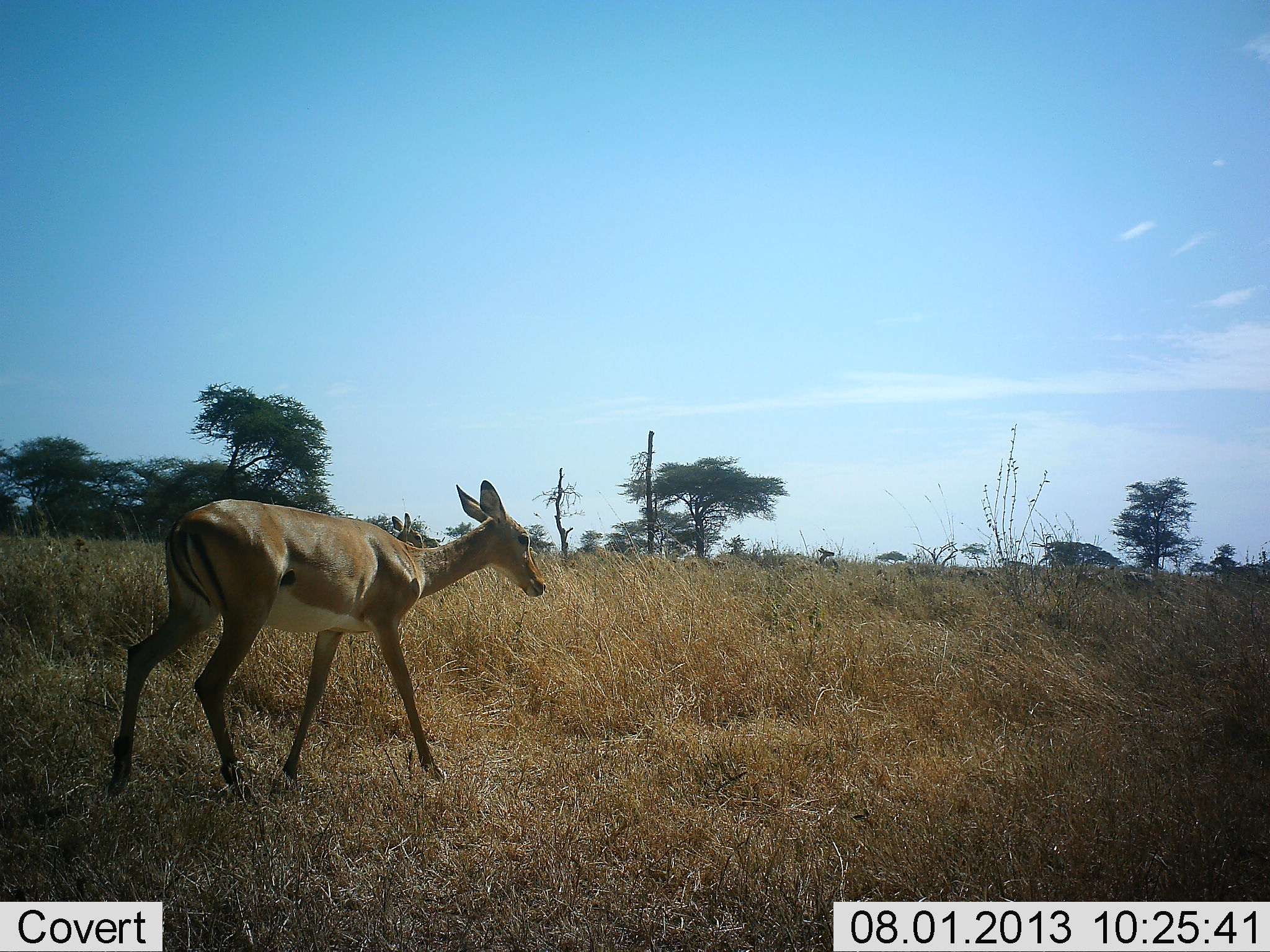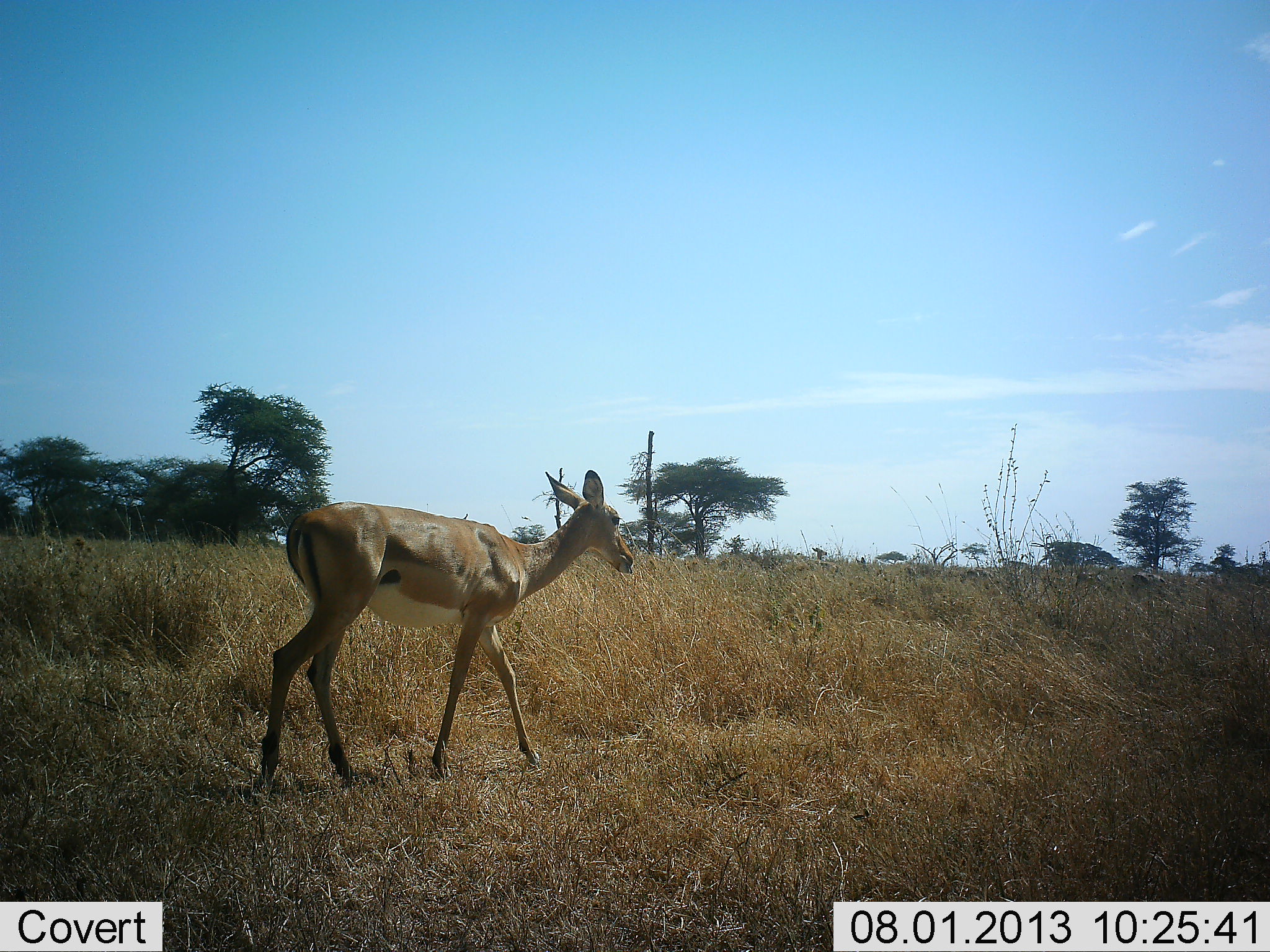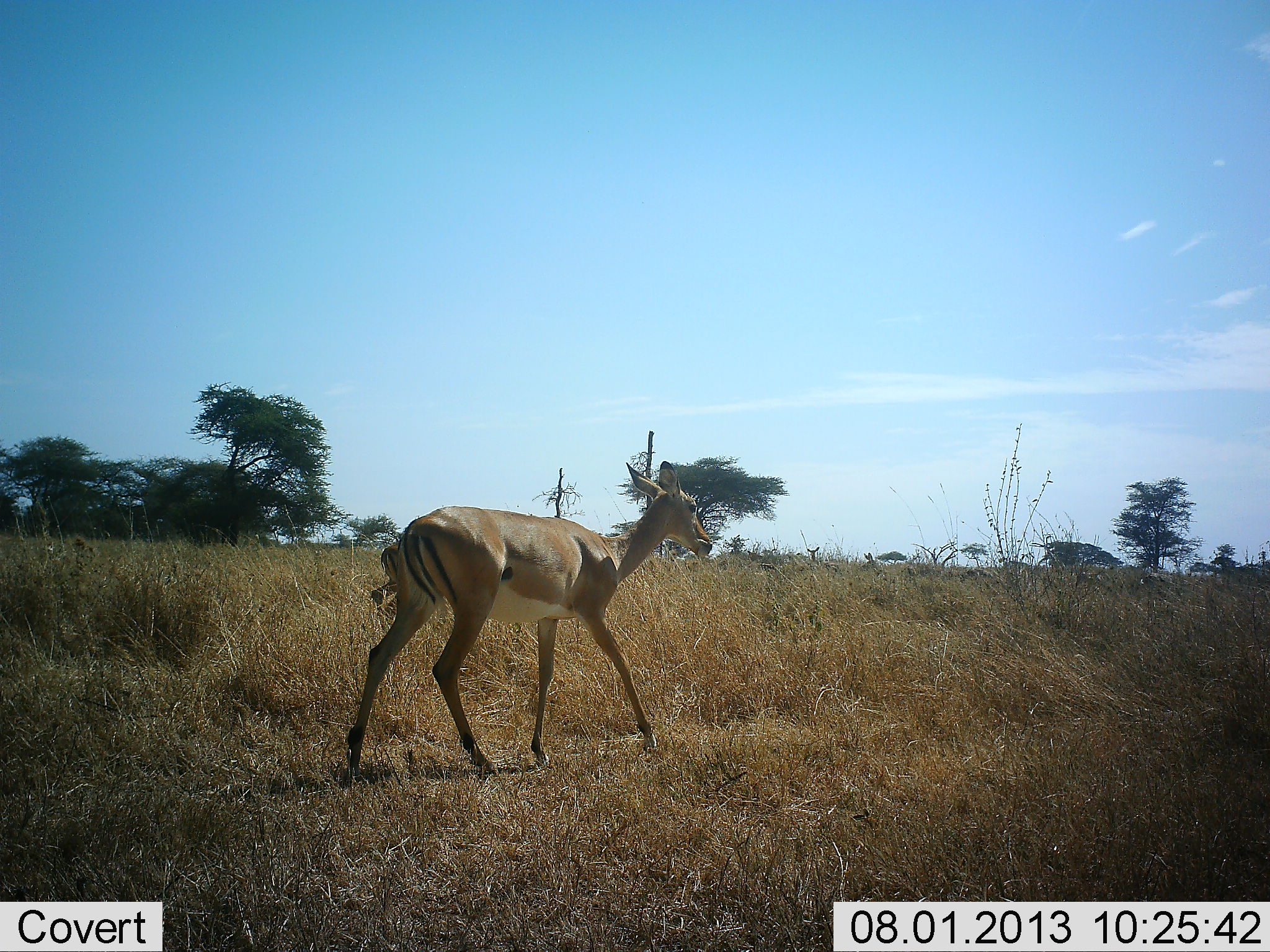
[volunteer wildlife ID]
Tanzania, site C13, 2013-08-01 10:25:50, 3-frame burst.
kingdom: Animalia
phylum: Chordata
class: Mammalia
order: Artiodactyla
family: Bovidae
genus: Aepyceros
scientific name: Aepyceros melampus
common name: impala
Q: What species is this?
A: Impala (Aepyceros melampus).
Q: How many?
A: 3.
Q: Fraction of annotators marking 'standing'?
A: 10%.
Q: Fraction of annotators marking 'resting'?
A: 0%.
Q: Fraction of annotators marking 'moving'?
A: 100%.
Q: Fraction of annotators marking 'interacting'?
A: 0%.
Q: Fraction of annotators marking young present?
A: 0%.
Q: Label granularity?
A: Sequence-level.